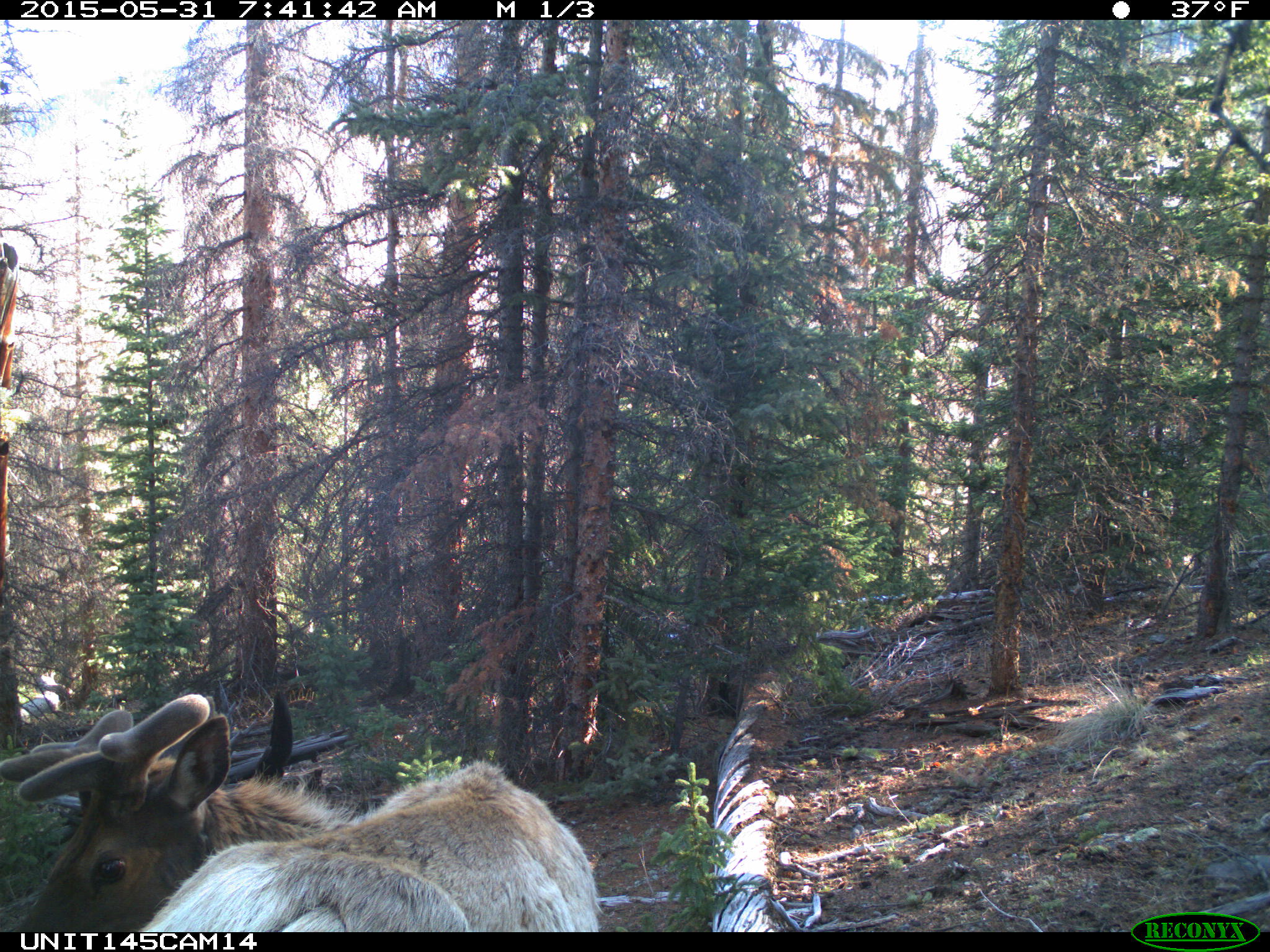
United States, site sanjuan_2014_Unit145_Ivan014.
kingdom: Animalia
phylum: Chordata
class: Mammalia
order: Artiodactyla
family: Cervidae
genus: Cervus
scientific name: Cervus elaphus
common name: red deer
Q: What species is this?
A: Cervus elaphus (red deer).